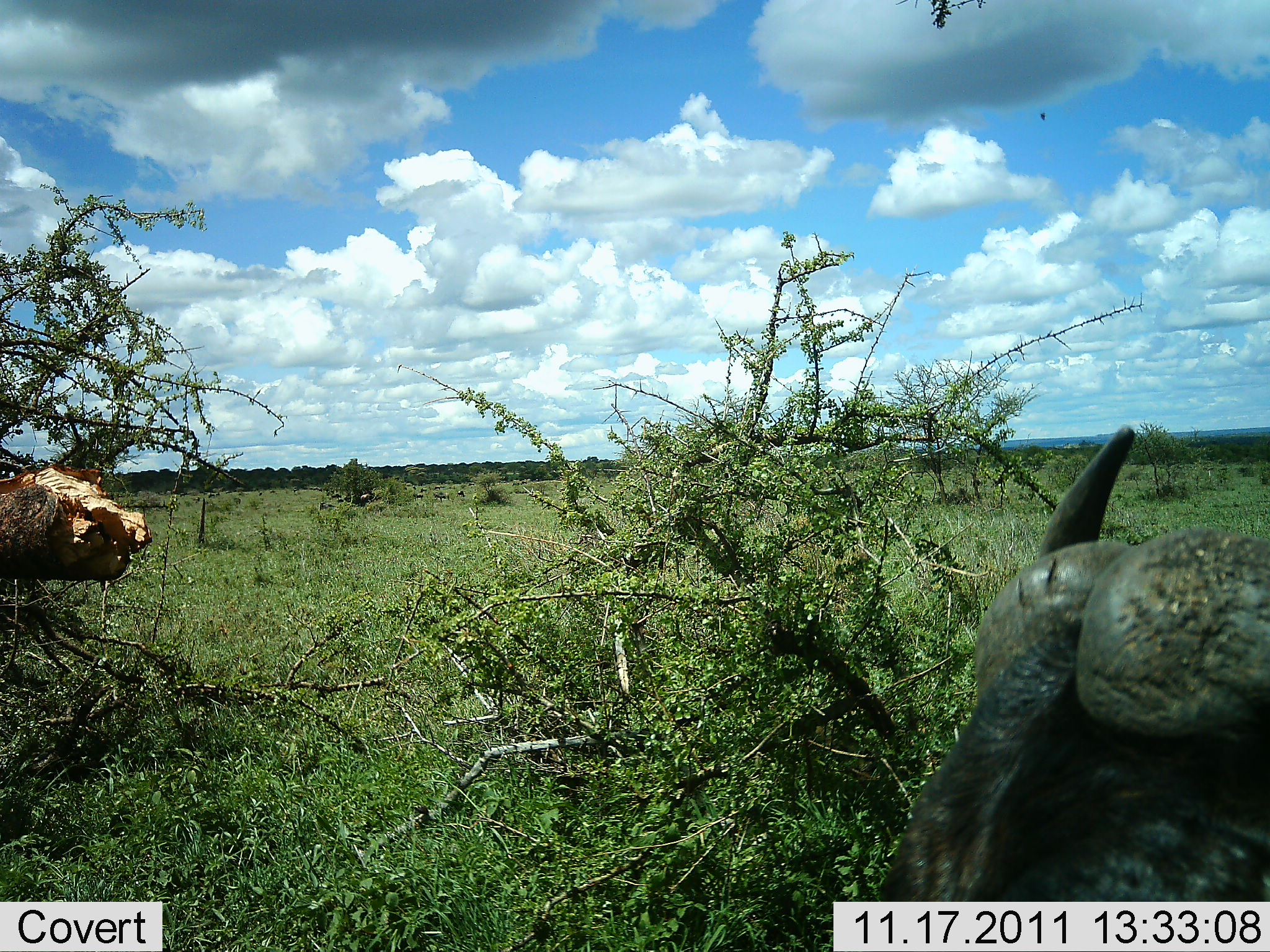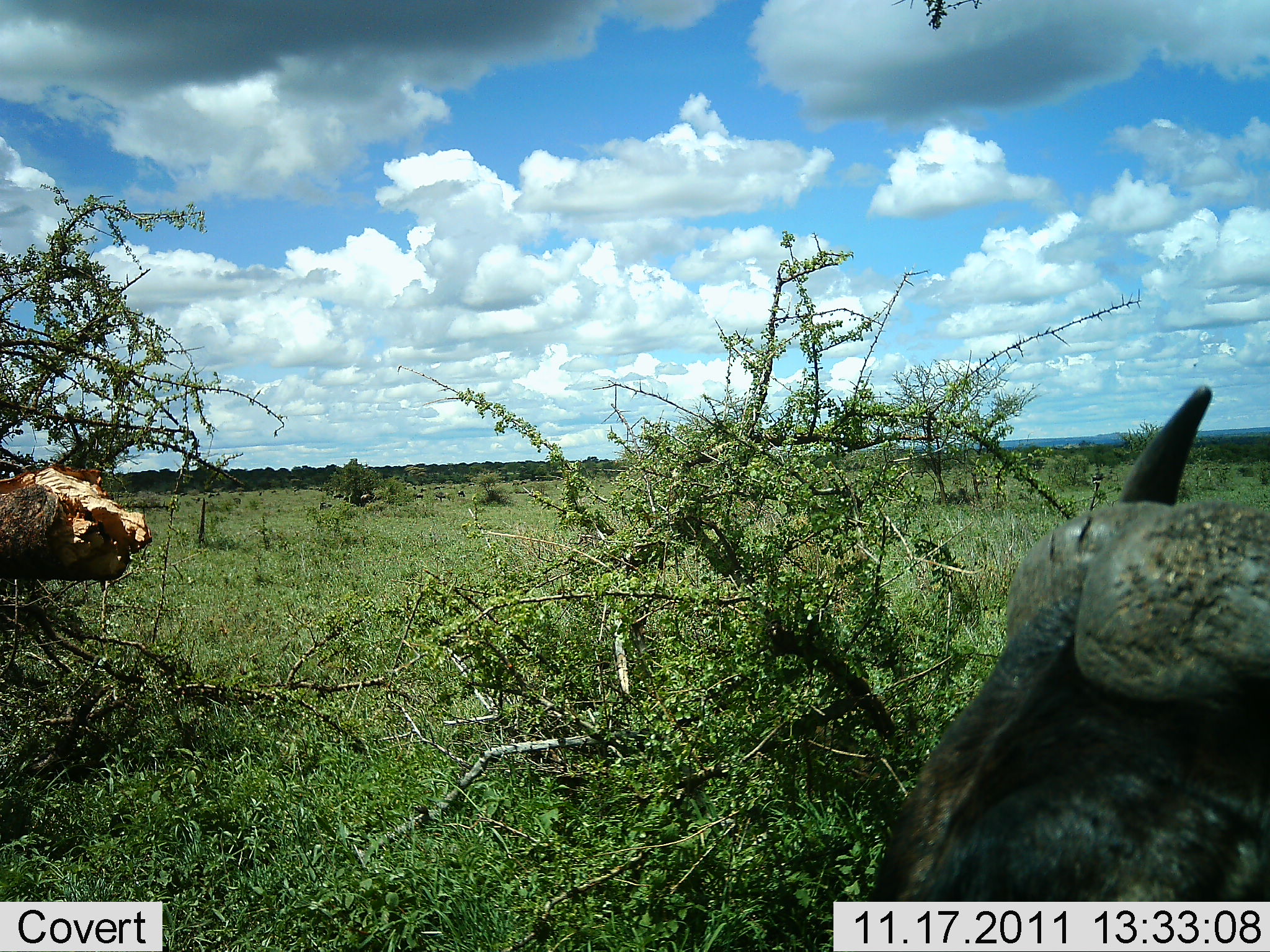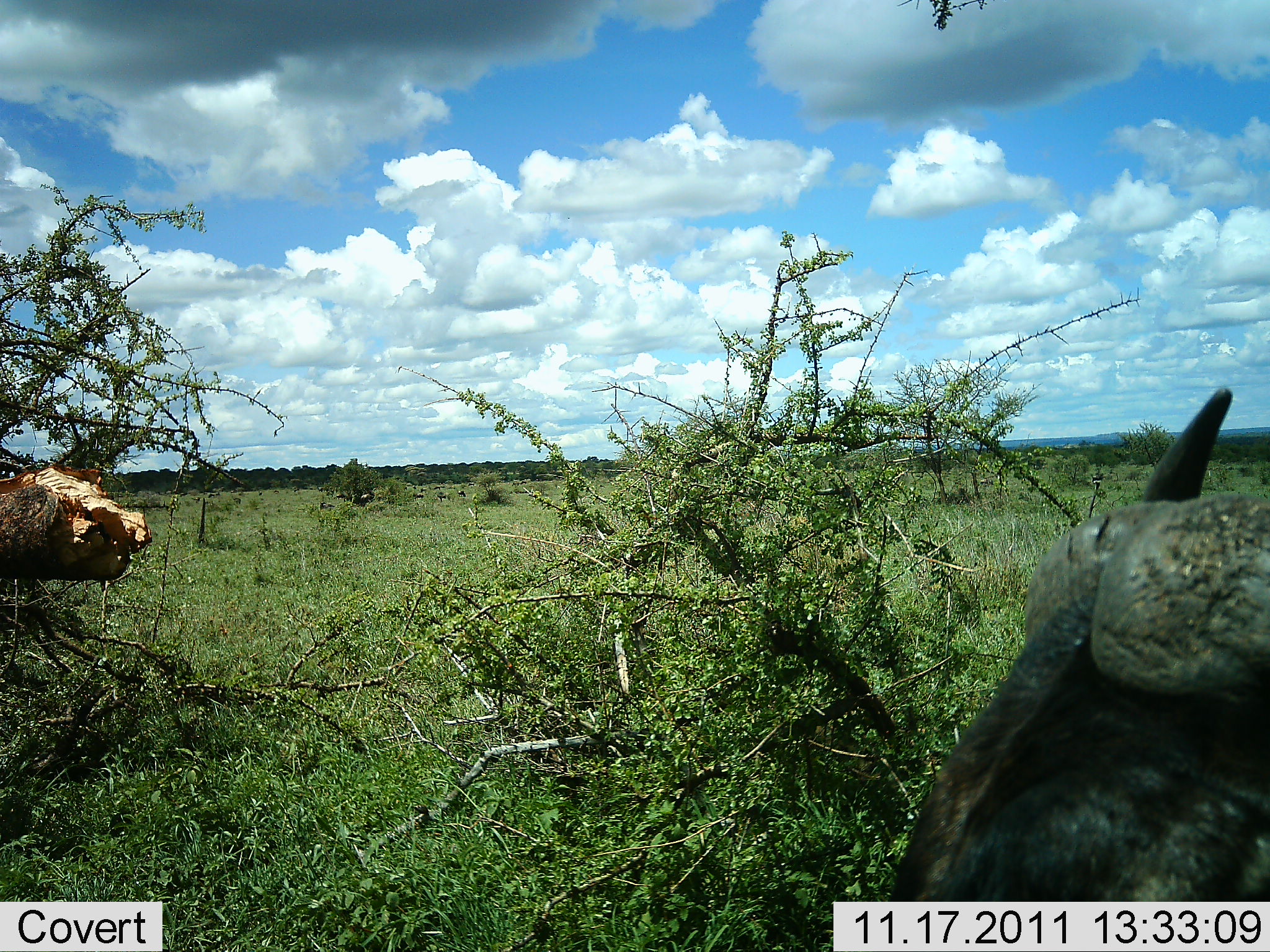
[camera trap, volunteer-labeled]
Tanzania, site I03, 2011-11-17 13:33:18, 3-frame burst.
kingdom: Animalia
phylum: Chordata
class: Mammalia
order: Artiodactyla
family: Bovidae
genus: Syncerus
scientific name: Syncerus caffer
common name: cape buffalo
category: buffalo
Buffalo (cape buffalo) (Syncerus caffer), count 1. Behavior (volunteer vote fractions): standing 50%, resting 17%, moving 8%, interacting 0%. Young present (vote fraction): 0%. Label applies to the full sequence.